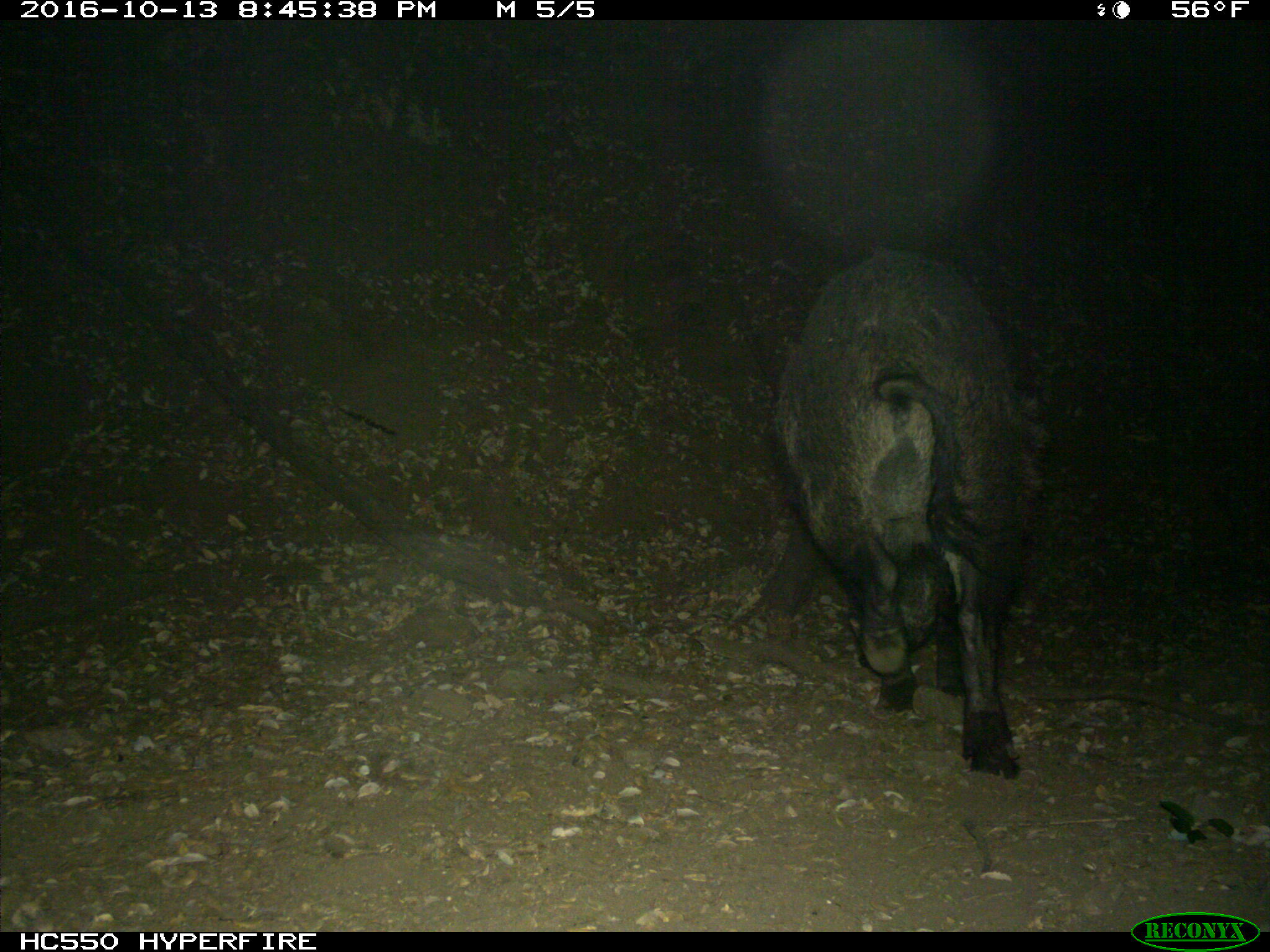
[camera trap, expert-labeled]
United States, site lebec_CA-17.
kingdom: Animalia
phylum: Chordata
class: Mammalia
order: Artiodactyla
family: Suidae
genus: Sus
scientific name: Sus scrofa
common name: wild boar